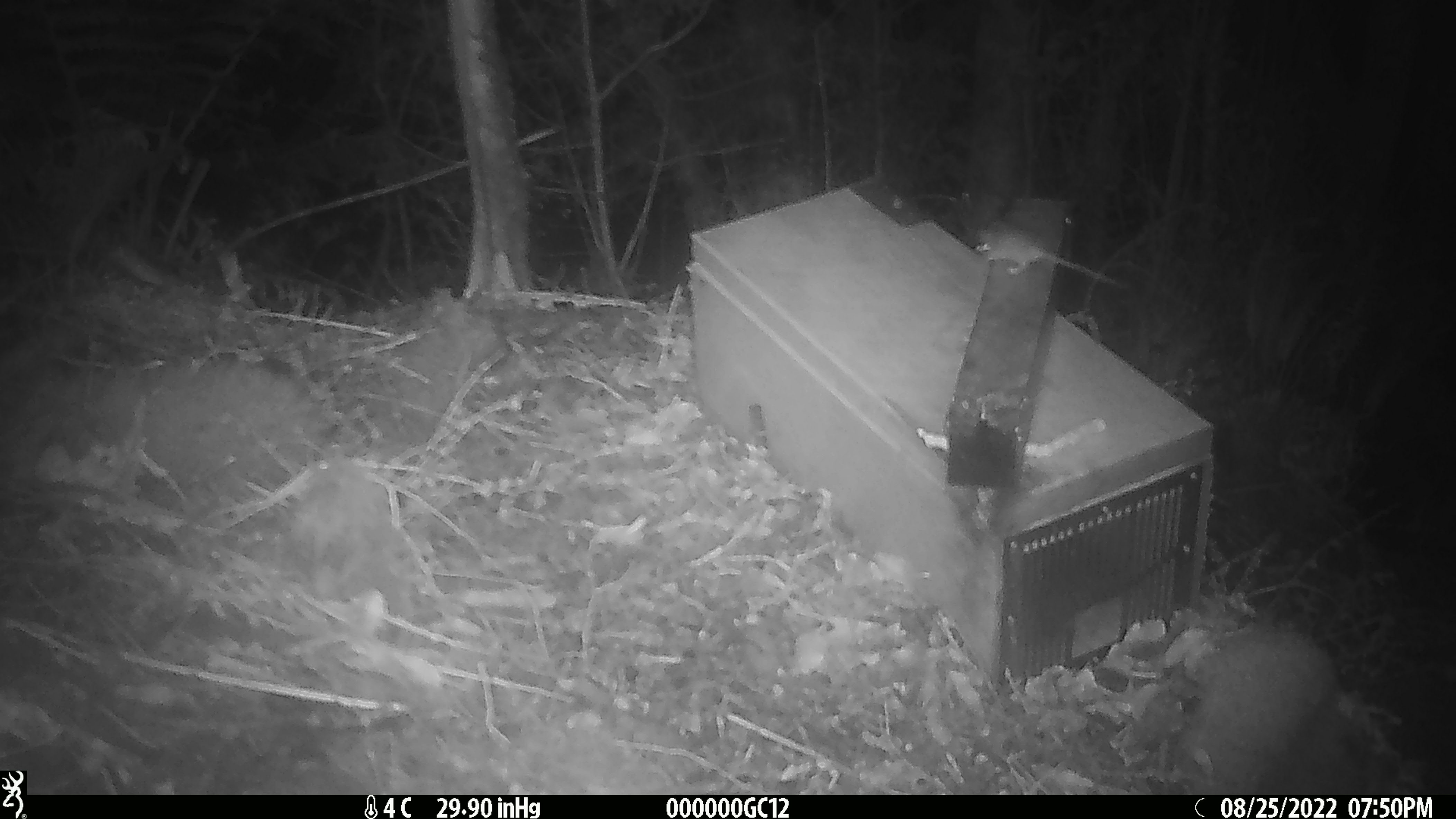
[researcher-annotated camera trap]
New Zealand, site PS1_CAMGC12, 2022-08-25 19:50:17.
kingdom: Animalia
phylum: Chordata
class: Mammalia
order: Rodentia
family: Muridae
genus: Mus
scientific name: Mus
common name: mouse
Mouse (Mus).